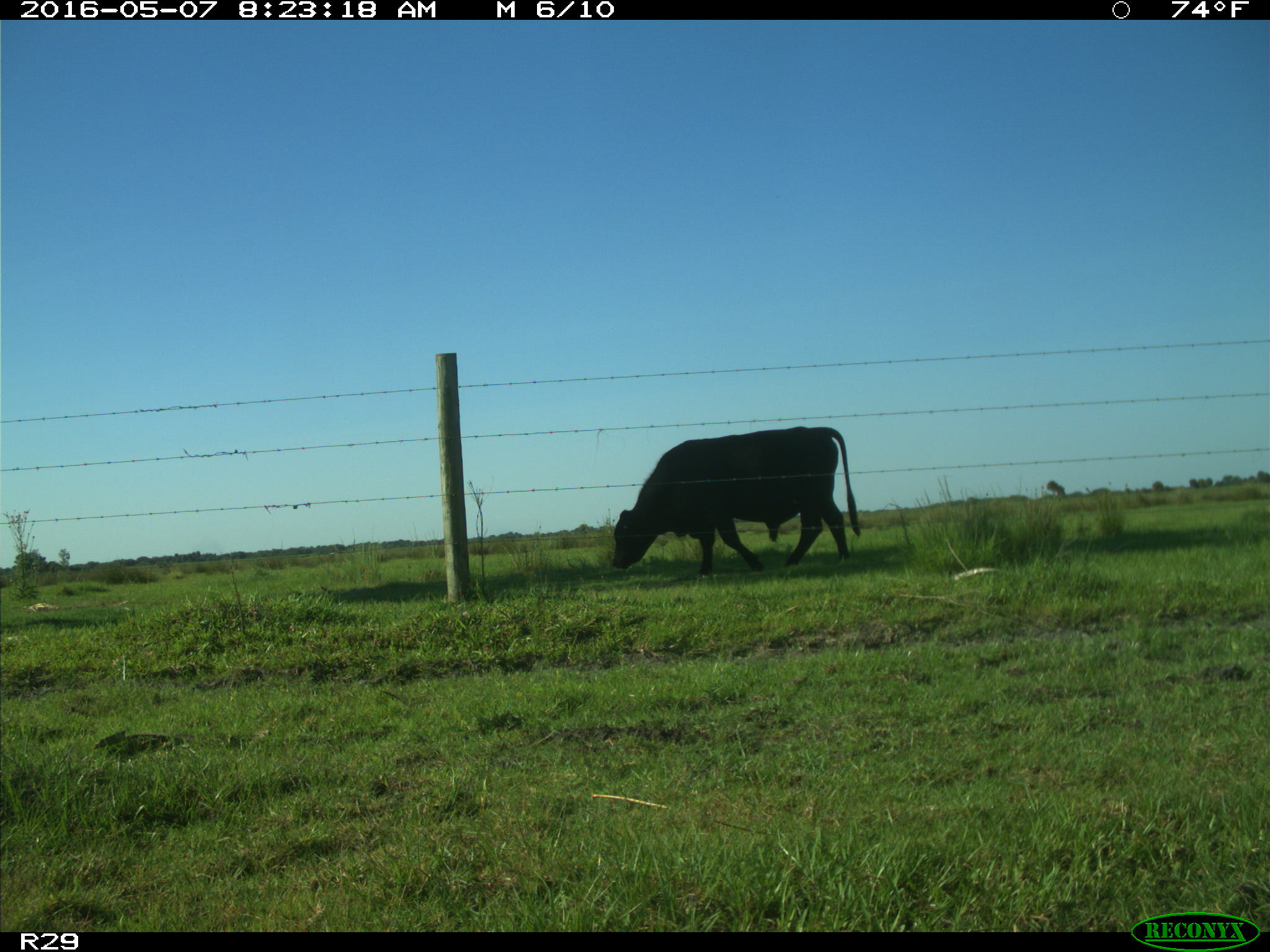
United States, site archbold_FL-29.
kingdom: Animalia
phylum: Chordata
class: Mammalia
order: Artiodactyla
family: Bovidae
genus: Bos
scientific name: Bos taurus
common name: domestic cow